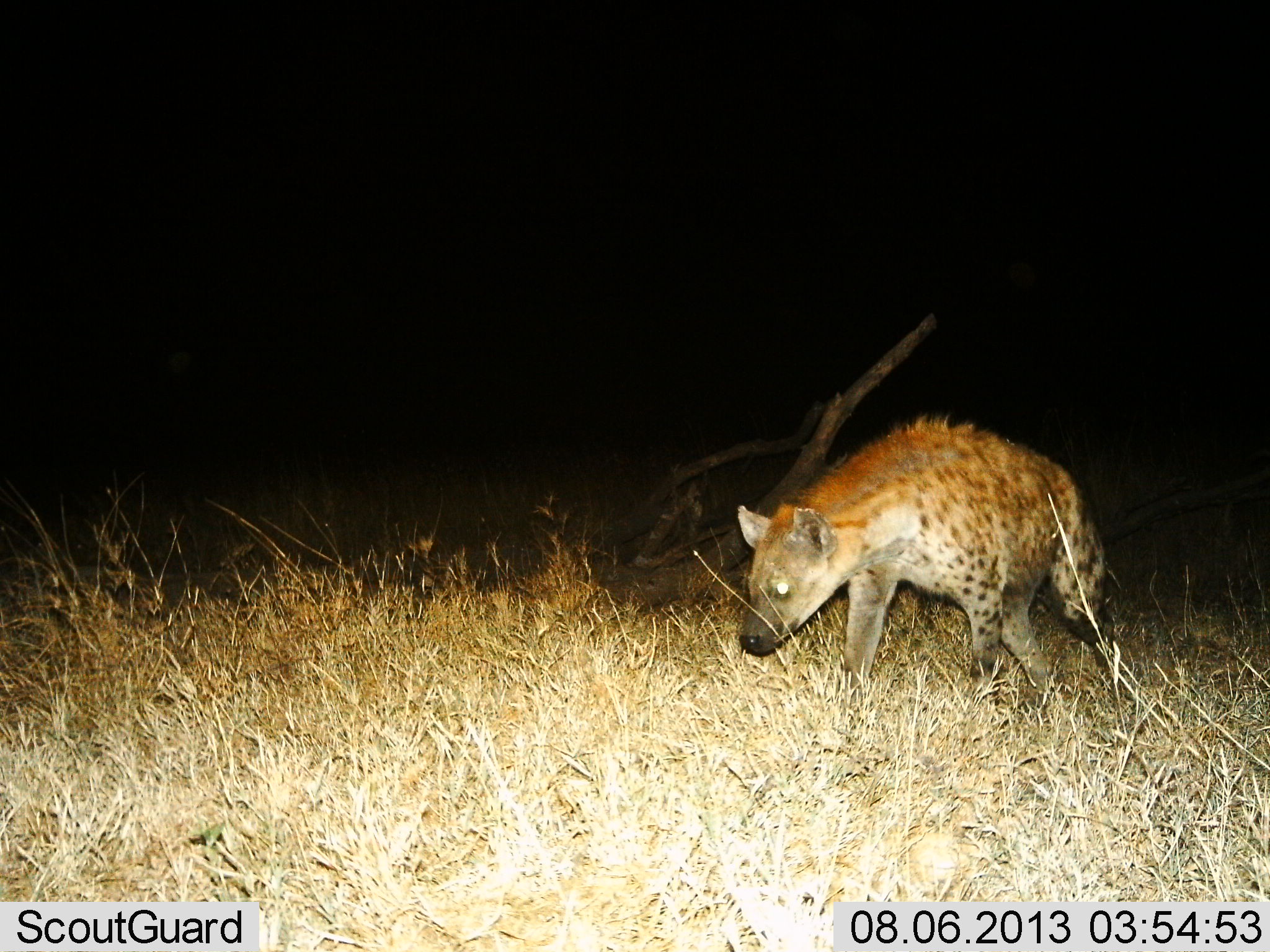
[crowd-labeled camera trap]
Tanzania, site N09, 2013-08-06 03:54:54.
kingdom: Animalia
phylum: Chordata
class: Mammalia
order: Carnivora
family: Hyaenidae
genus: Crocuta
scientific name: Crocuta crocuta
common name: spotted hyena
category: hyenaspotted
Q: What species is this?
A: Hyenaspotted (spotted hyena) (Crocuta crocuta).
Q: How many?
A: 1.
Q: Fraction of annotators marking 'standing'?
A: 30%.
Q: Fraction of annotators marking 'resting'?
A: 0%.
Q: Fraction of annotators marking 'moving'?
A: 70%.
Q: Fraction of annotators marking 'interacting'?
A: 0%.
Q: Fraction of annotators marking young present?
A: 0%.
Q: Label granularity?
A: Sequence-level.